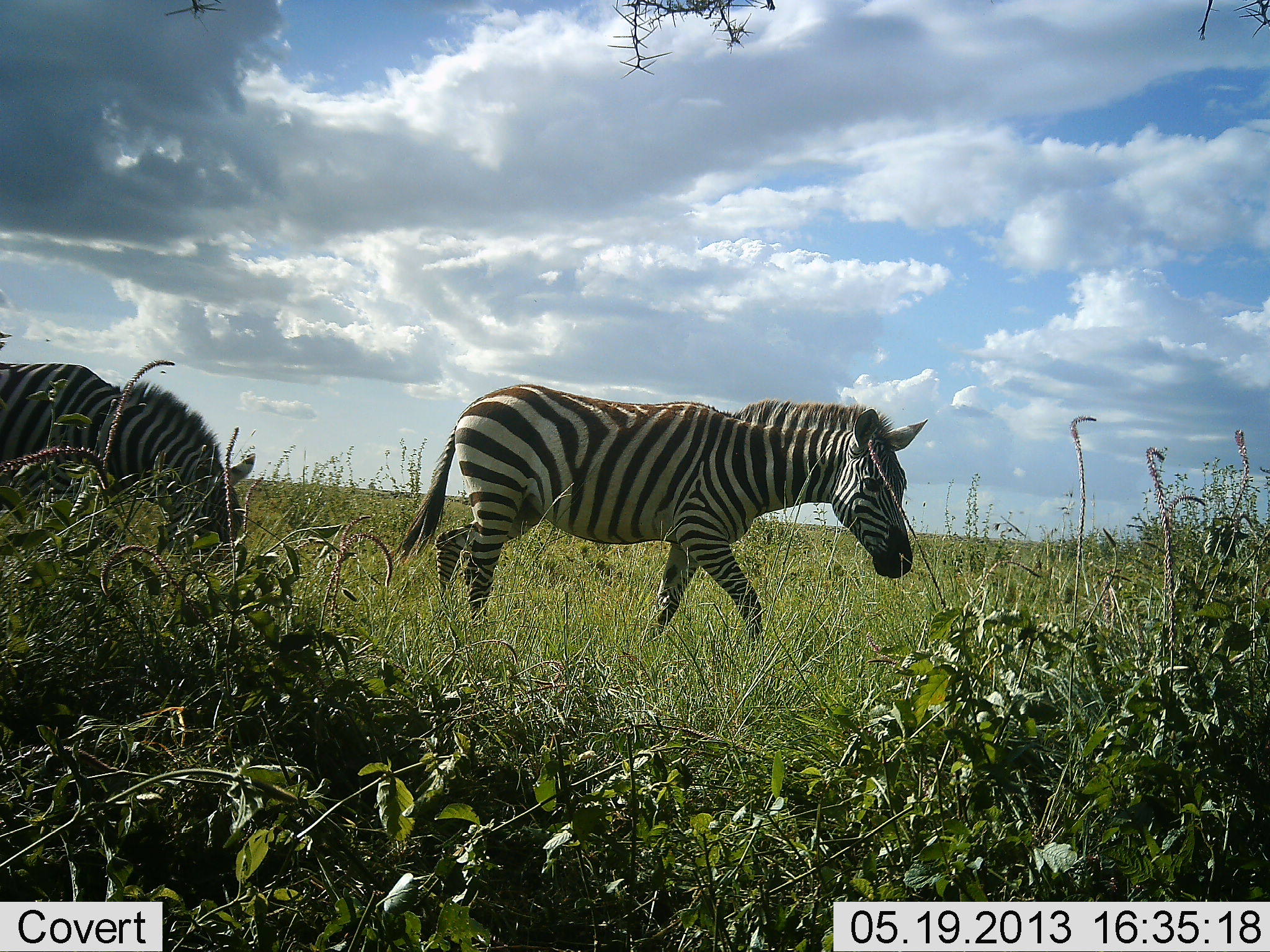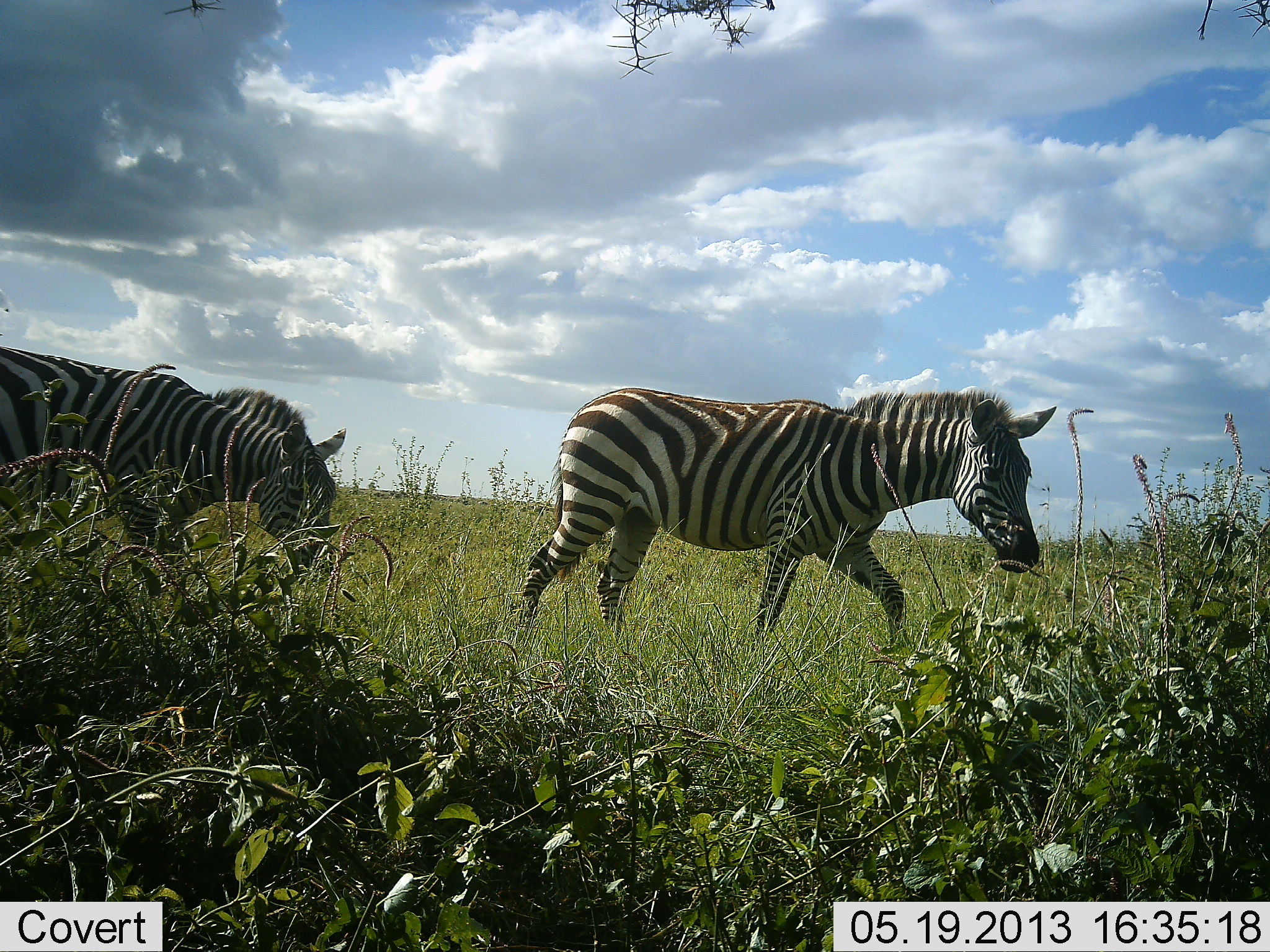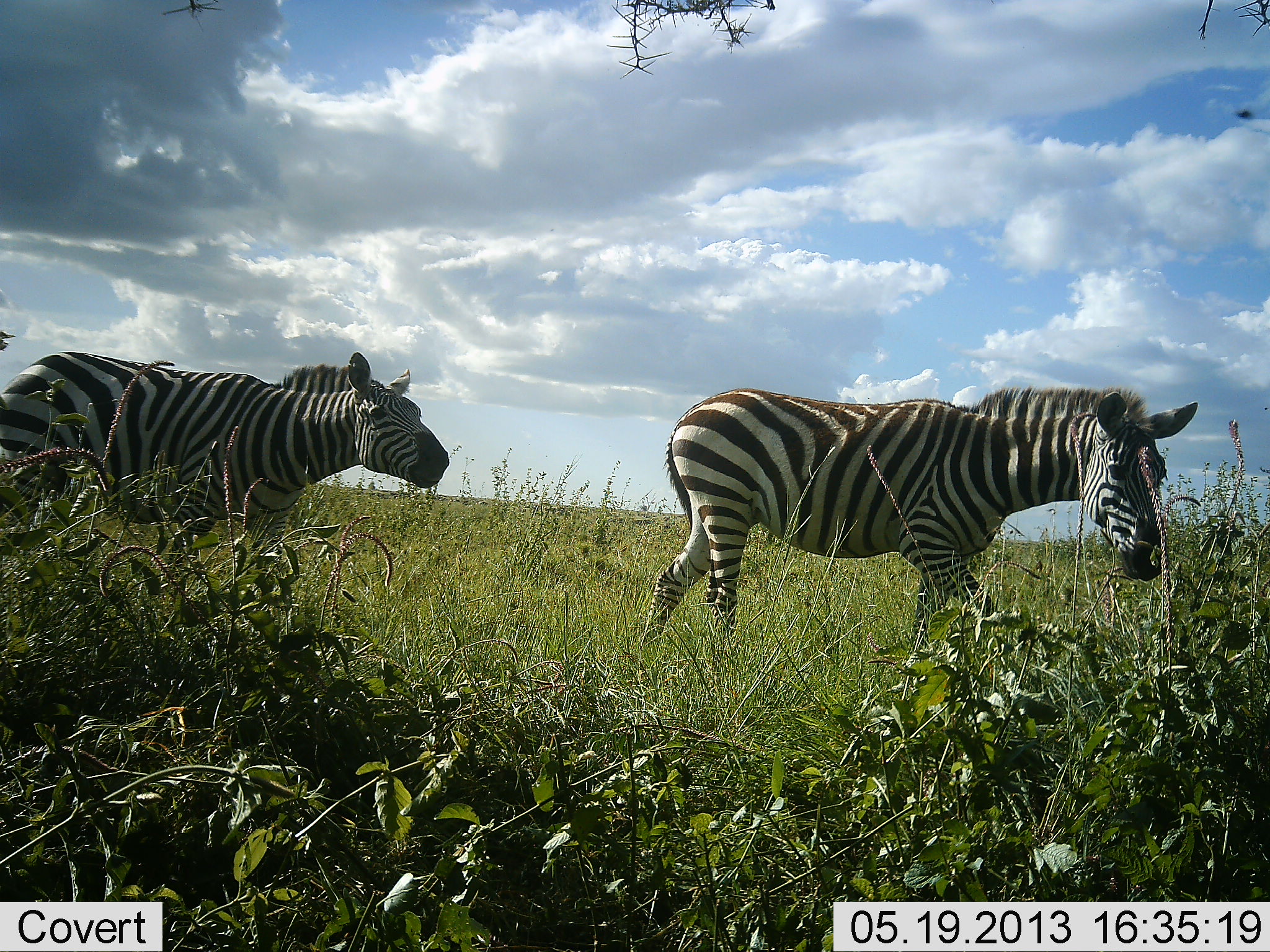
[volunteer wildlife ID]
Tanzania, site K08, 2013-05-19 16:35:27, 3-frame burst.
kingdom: Animalia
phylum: Chordata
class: Mammalia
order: Perissodactyla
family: Equidae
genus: Equus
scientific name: Equus quagga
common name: plains zebra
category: zebra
Zebra (plains zebra) (Equus quagga), count 2. Behavior (volunteer vote fractions): standing 9%, resting 0%, moving 91%, interacting 0%. Young present (vote fraction): 0%. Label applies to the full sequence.